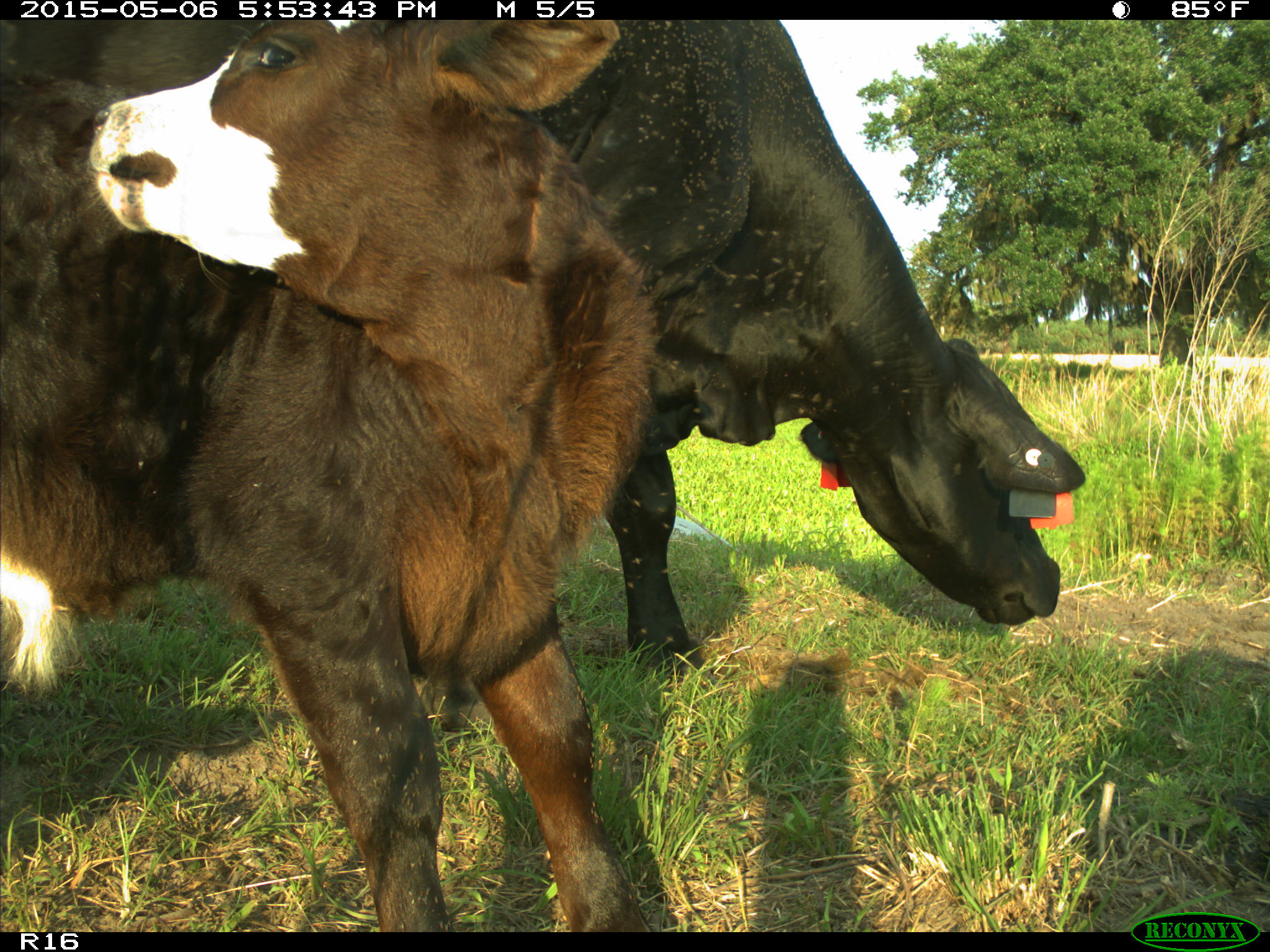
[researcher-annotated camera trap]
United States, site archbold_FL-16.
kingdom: Animalia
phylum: Chordata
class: Mammalia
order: Artiodactyla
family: Bovidae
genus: Bos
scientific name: Bos taurus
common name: domestic cow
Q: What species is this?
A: Bos taurus (domestic cow).